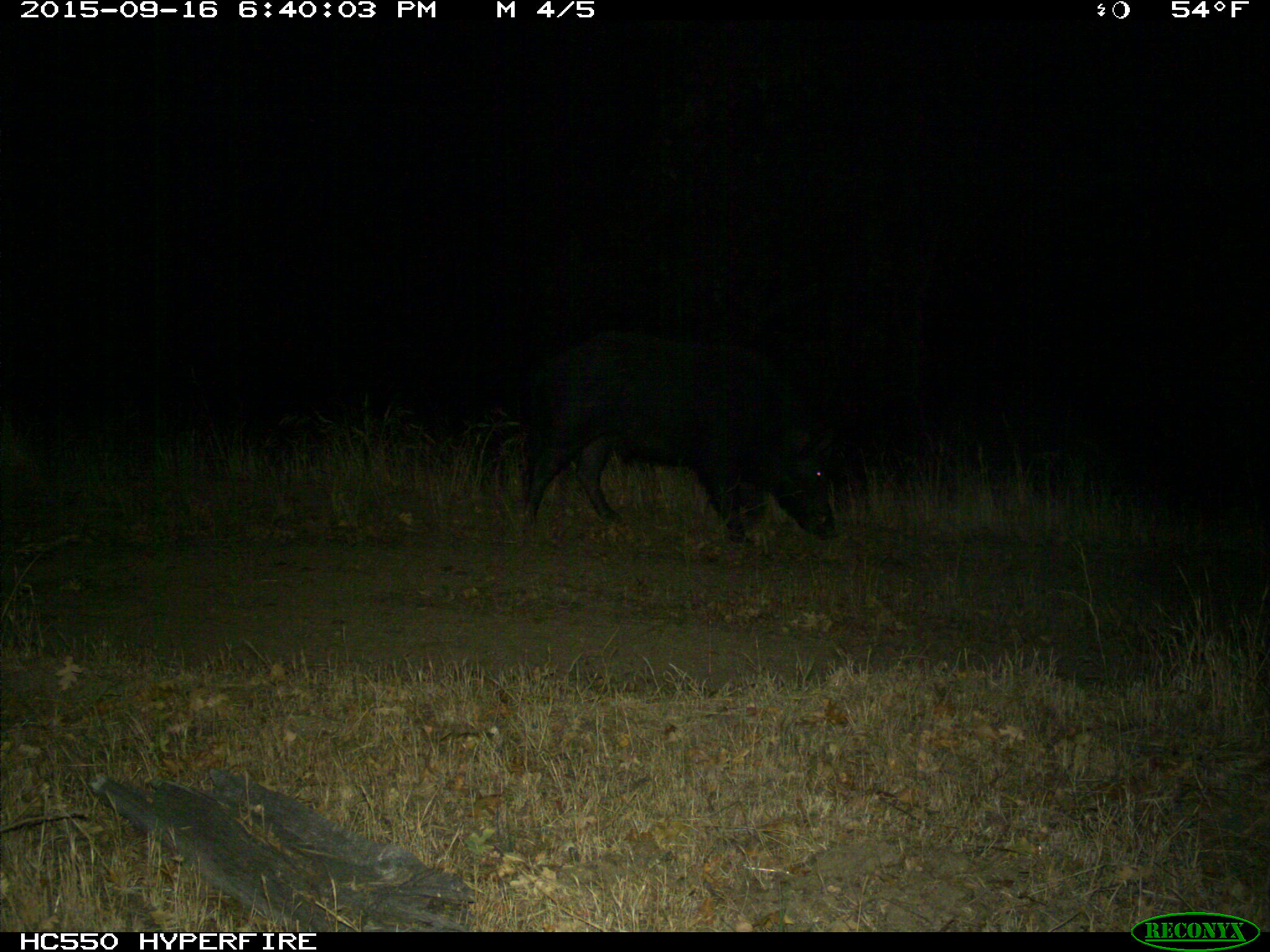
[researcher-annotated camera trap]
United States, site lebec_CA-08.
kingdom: Animalia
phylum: Chordata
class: Mammalia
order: Artiodactyla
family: Suidae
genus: Sus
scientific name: Sus scrofa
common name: wild boar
Sus scrofa (wild boar).